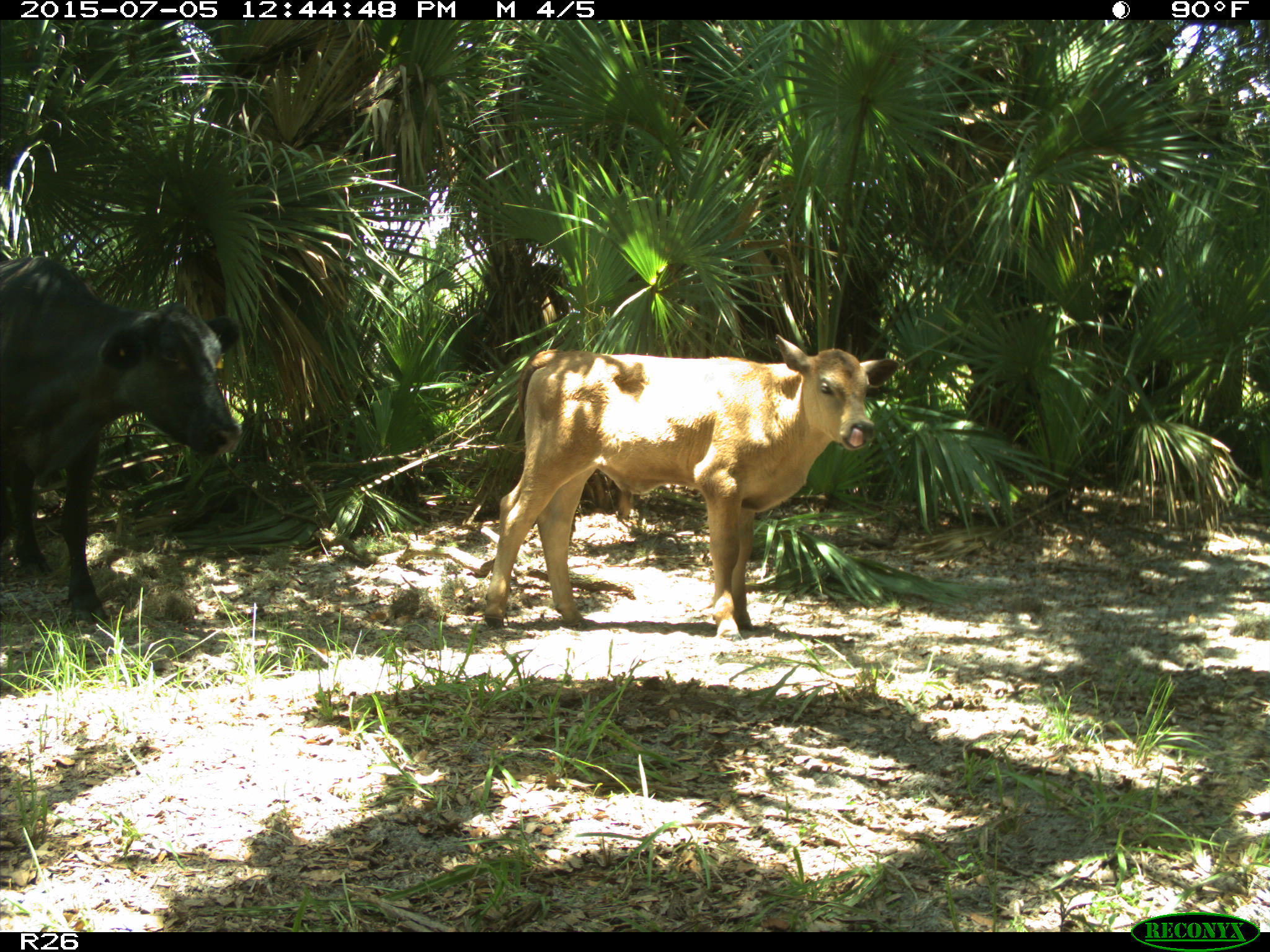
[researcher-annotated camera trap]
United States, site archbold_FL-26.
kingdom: Animalia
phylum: Chordata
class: Mammalia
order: Artiodactyla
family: Bovidae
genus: Bos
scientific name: Bos taurus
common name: domestic cow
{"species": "Bos taurus (domestic cow)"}